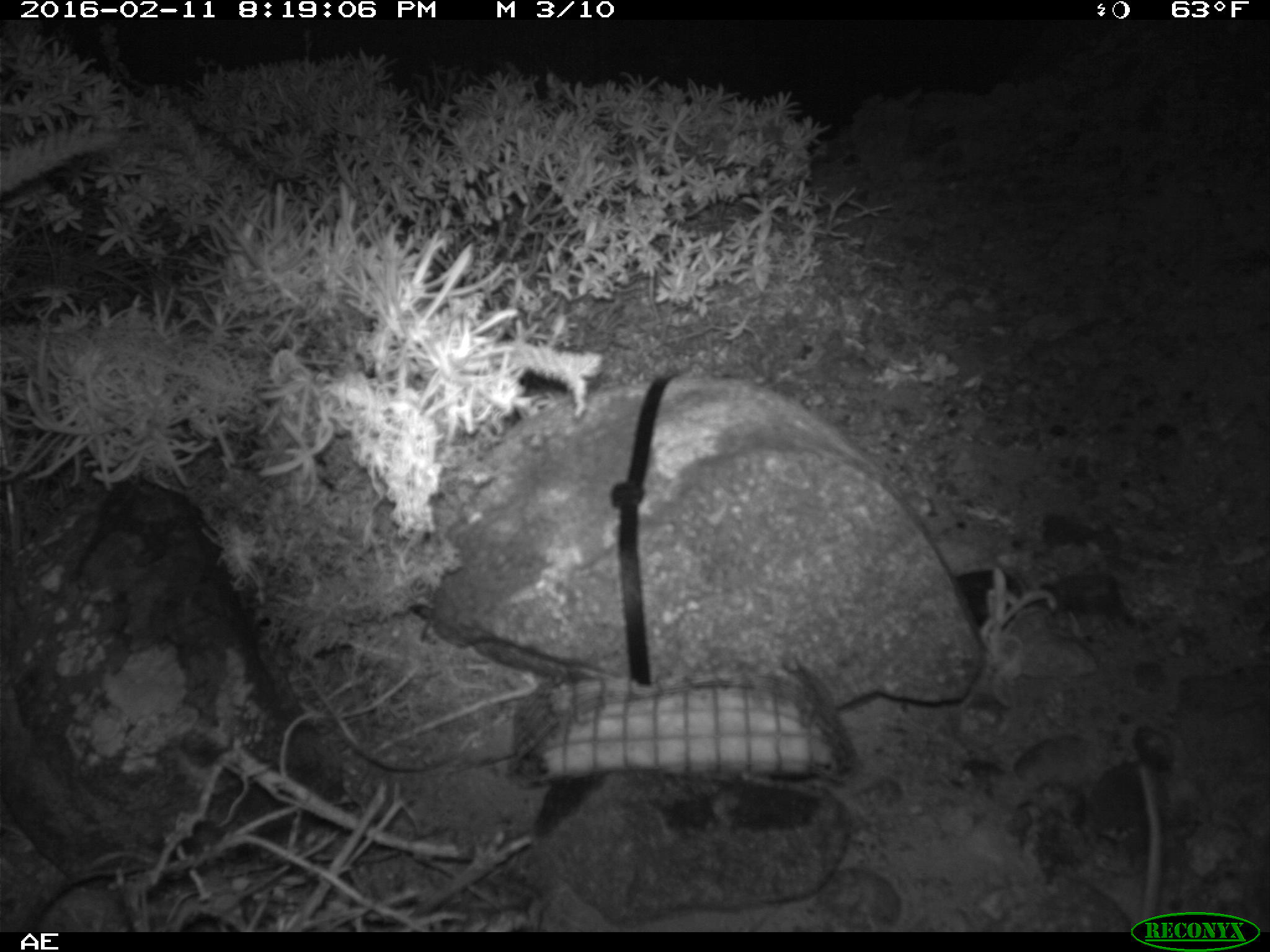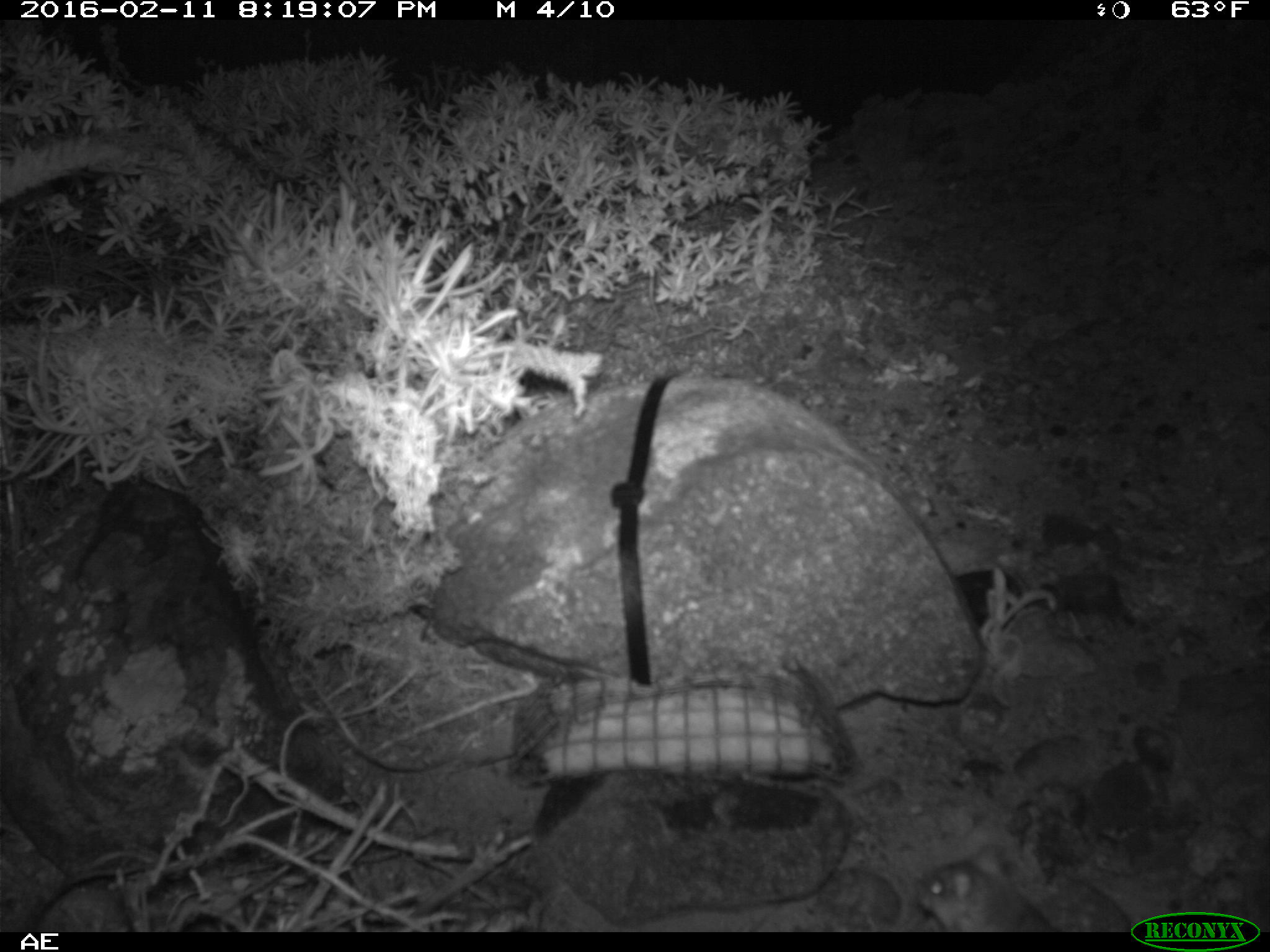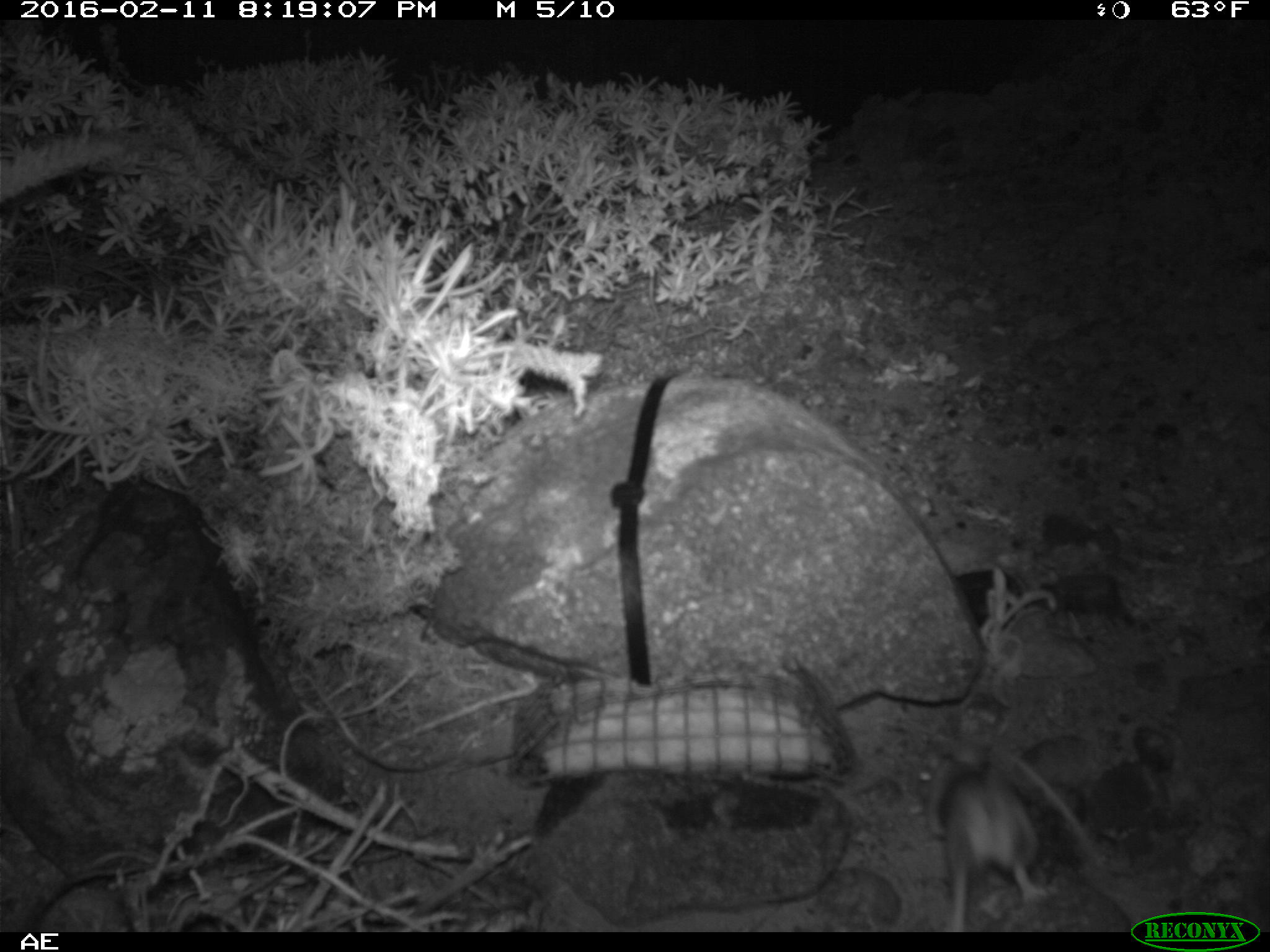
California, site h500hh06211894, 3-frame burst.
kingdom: Animalia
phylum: Chordata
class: Mammalia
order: Rodentia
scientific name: Rodentia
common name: rodent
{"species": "rodent (Rodentia)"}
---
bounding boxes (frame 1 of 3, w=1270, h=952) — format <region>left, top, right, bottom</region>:
rodent: <region>1137, 758, 1164, 930</region>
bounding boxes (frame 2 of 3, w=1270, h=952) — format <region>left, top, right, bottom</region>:
rodent: <region>910, 842, 1064, 933</region>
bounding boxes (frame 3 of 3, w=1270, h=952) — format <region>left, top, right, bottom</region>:
rodent: <region>926, 746, 1104, 932</region>